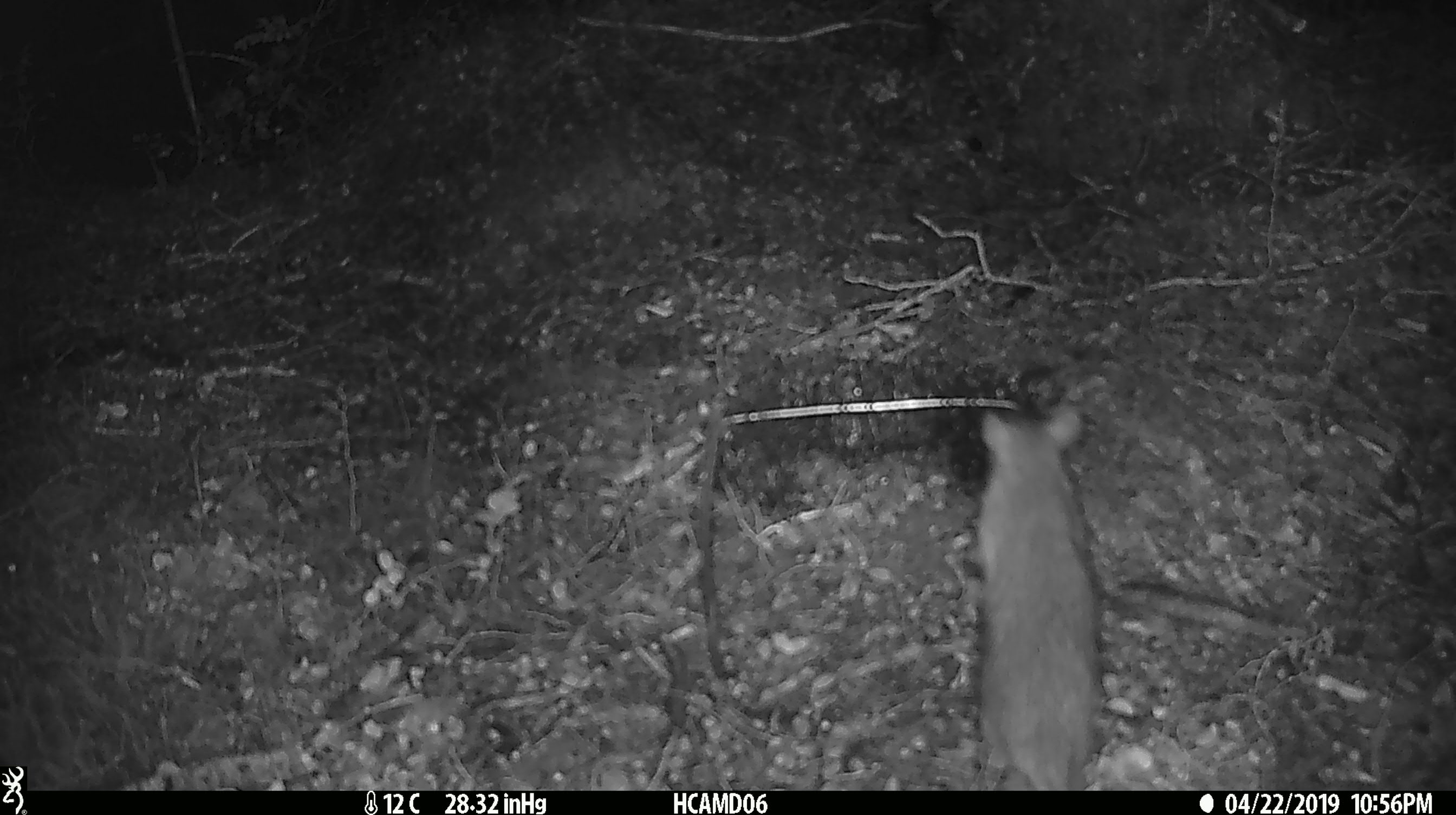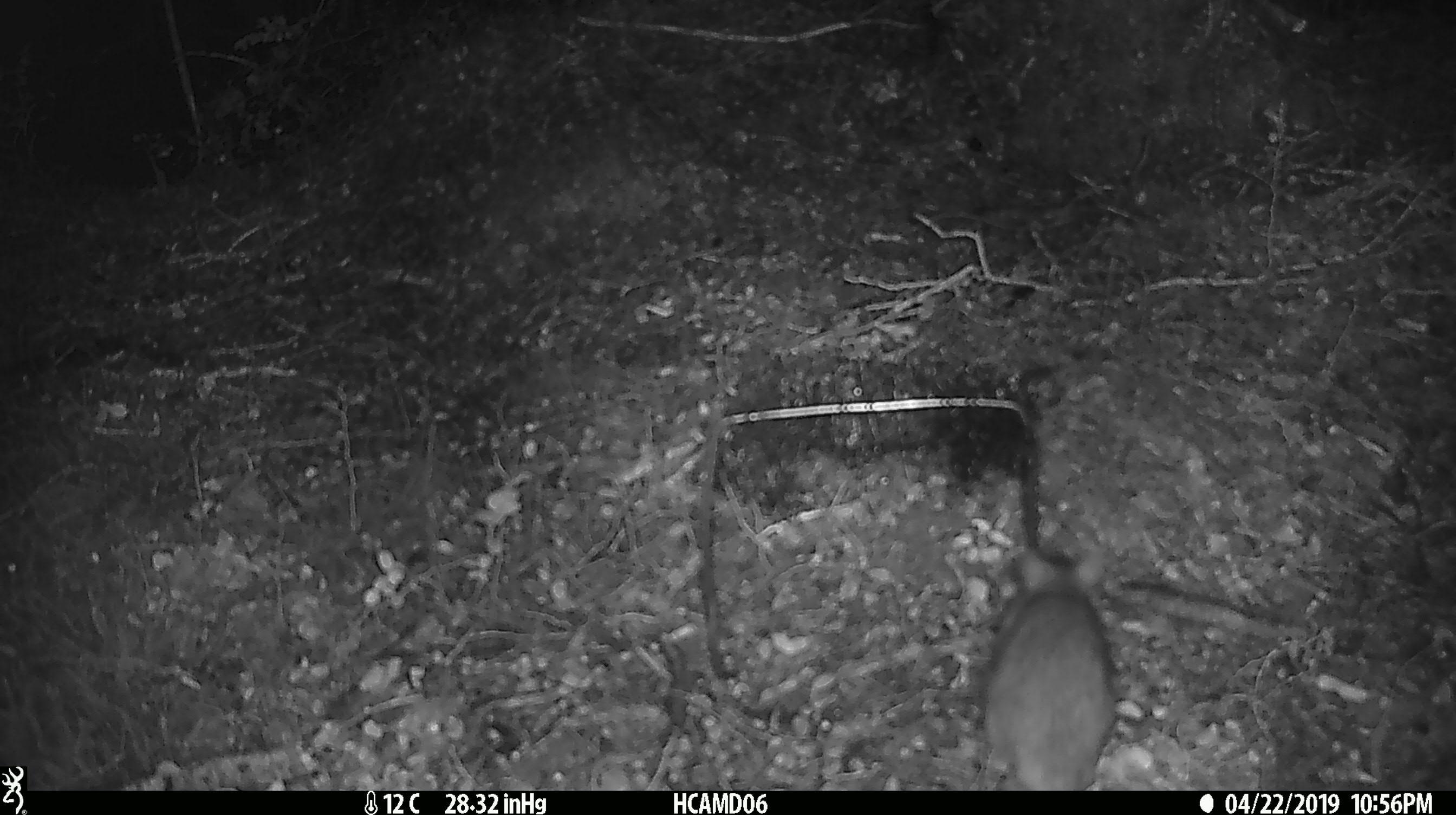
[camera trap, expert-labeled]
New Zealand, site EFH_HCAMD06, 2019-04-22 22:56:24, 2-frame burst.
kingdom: Animalia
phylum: Chordata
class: Mammalia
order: Rodentia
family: Muridae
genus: Rattus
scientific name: Rattus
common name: rat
Rat (Rattus).